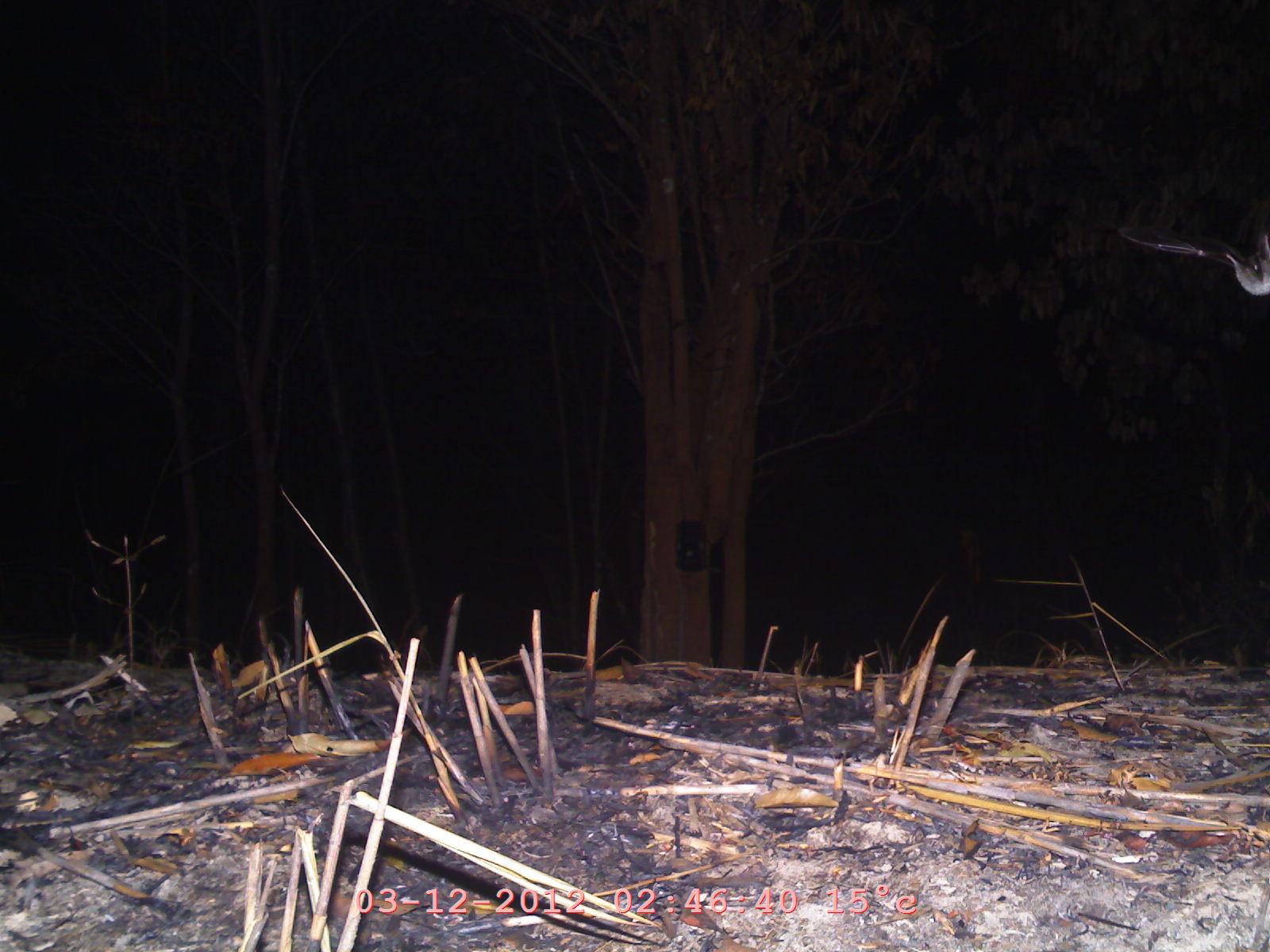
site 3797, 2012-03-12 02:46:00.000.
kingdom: Animalia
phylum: Chordata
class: Mammalia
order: Chiroptera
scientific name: Chiroptera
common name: bats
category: unknown bat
Unknown bat (bats) (Chiroptera), count 1.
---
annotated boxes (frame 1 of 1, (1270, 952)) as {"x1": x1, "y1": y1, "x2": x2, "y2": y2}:
unknown bat: {"x1": 1098, "y1": 171, "x2": 1269, "y2": 296}